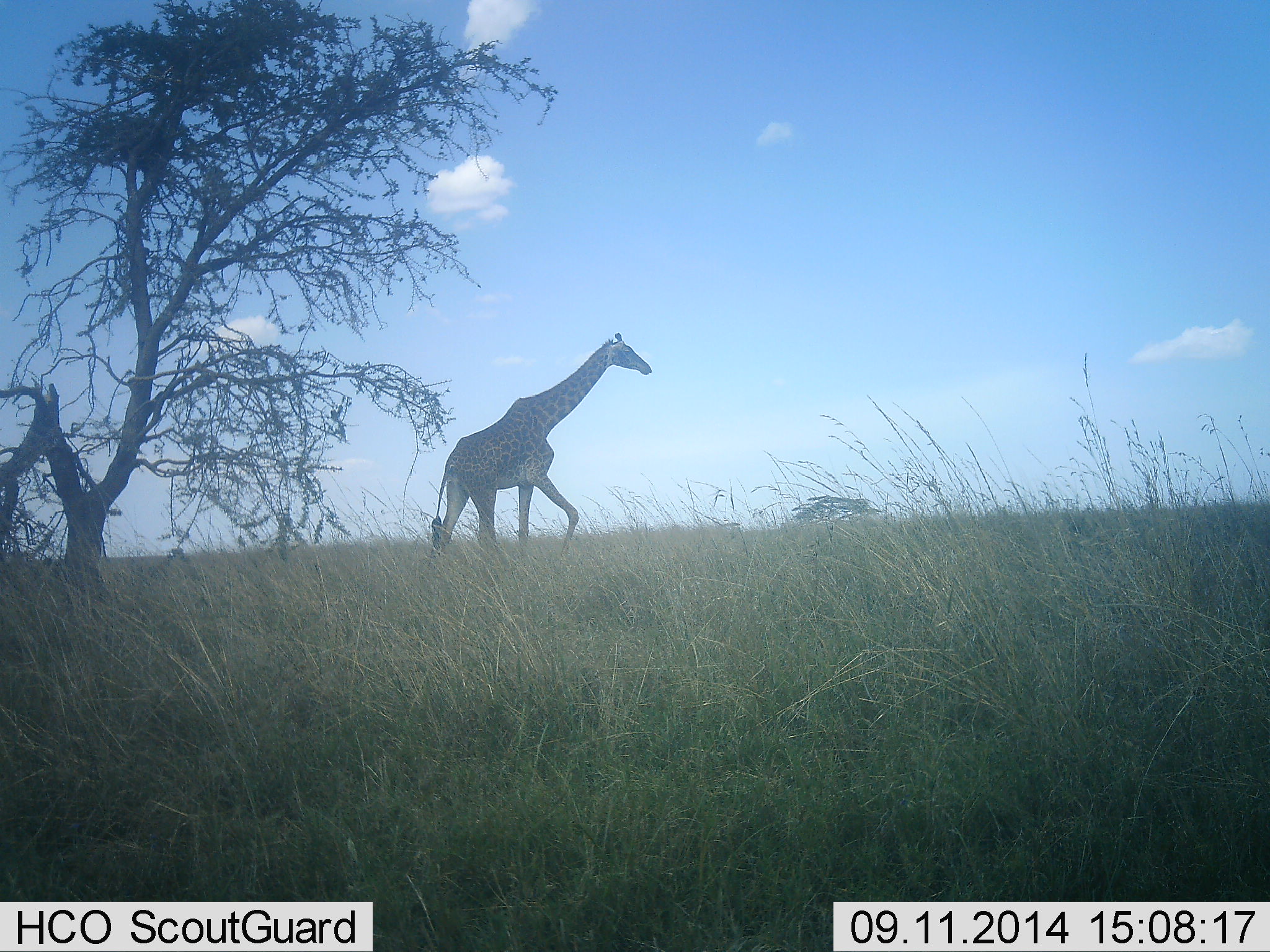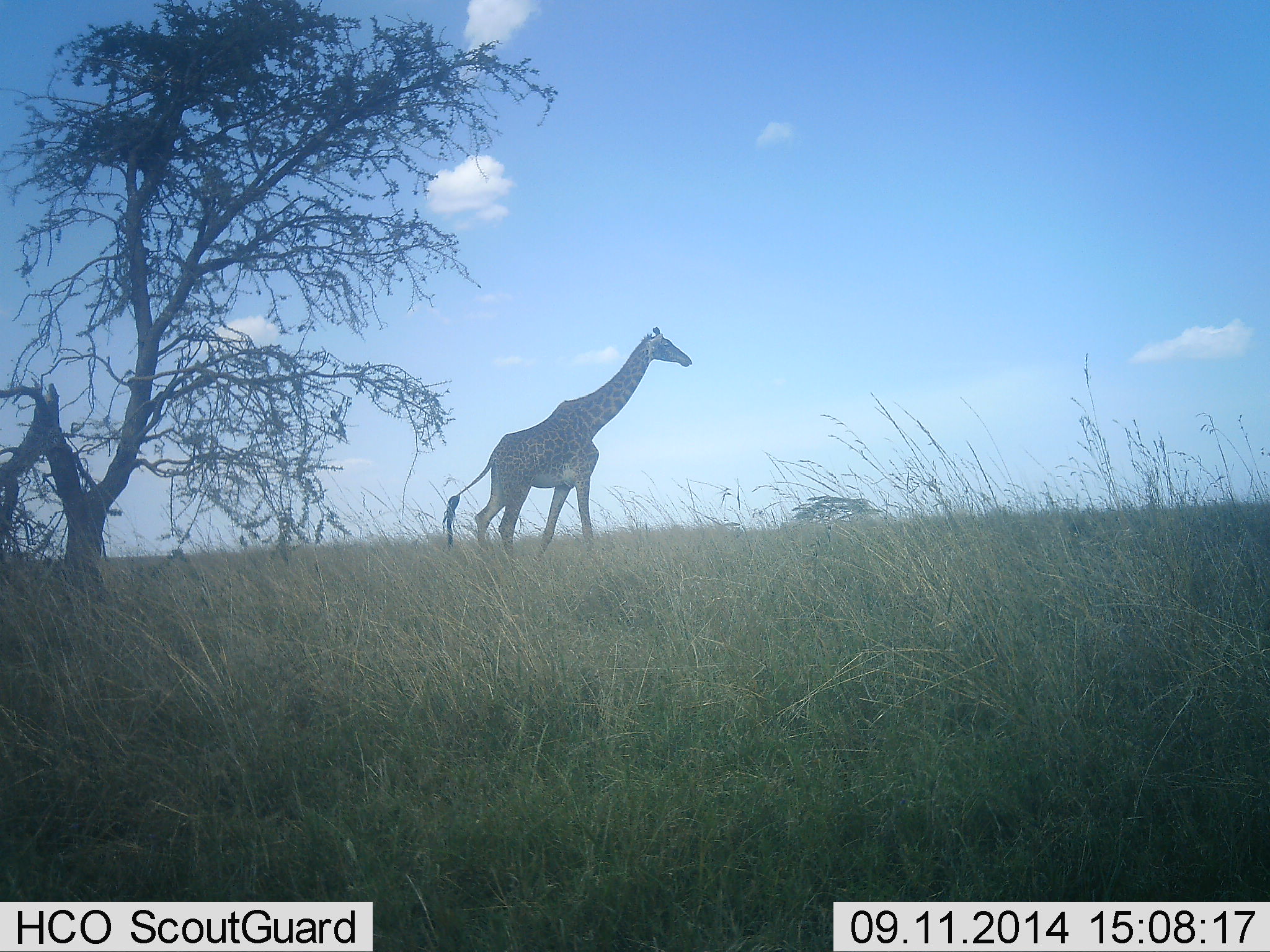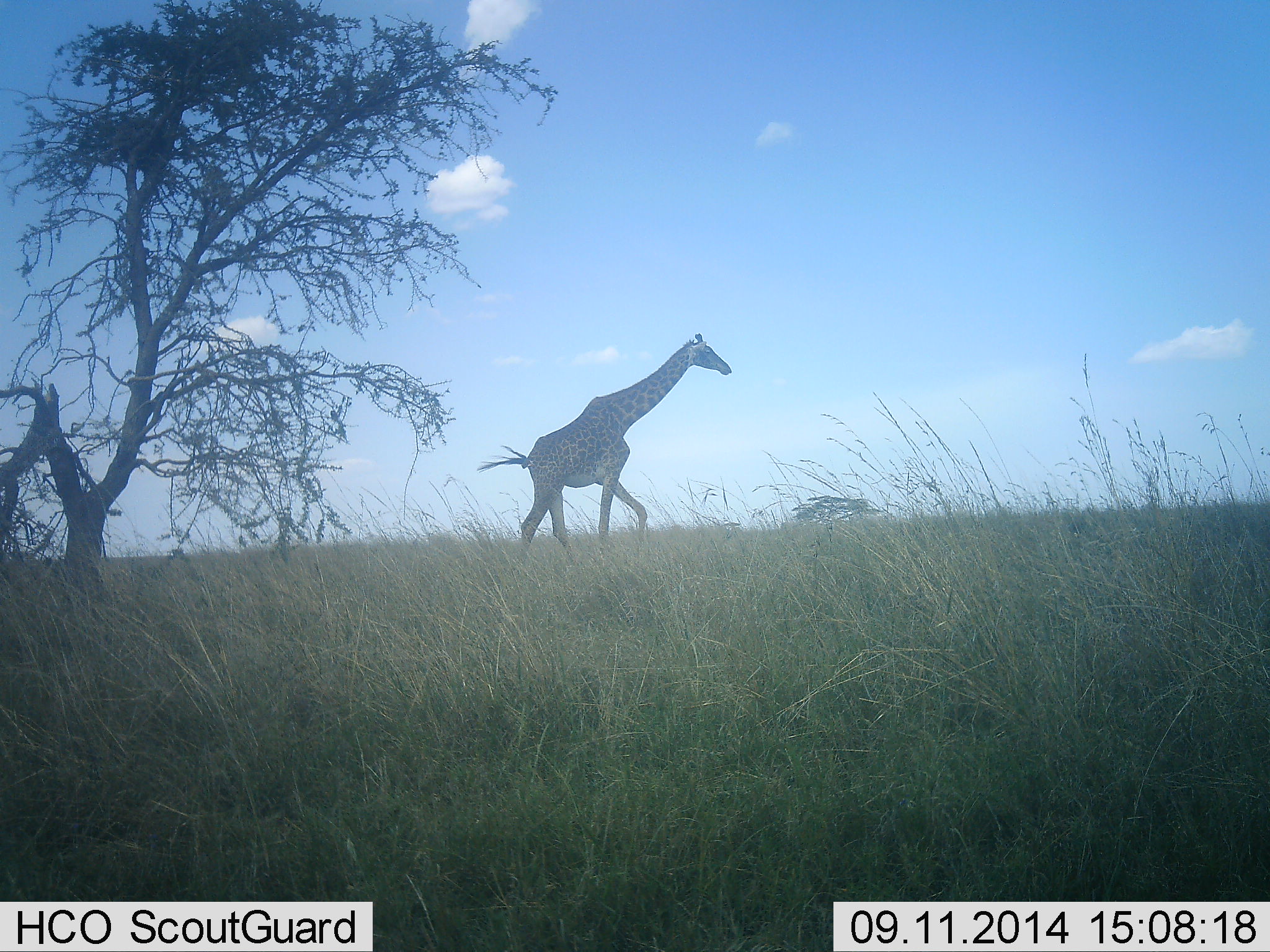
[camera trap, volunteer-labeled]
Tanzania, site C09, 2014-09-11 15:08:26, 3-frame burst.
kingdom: Animalia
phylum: Chordata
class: Mammalia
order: Artiodactyla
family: Giraffidae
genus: Giraffa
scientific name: Giraffa camelopardalis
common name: giraffe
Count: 1.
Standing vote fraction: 10%.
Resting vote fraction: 0%.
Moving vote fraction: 90%.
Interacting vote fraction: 0%.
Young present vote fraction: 0%.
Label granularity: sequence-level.